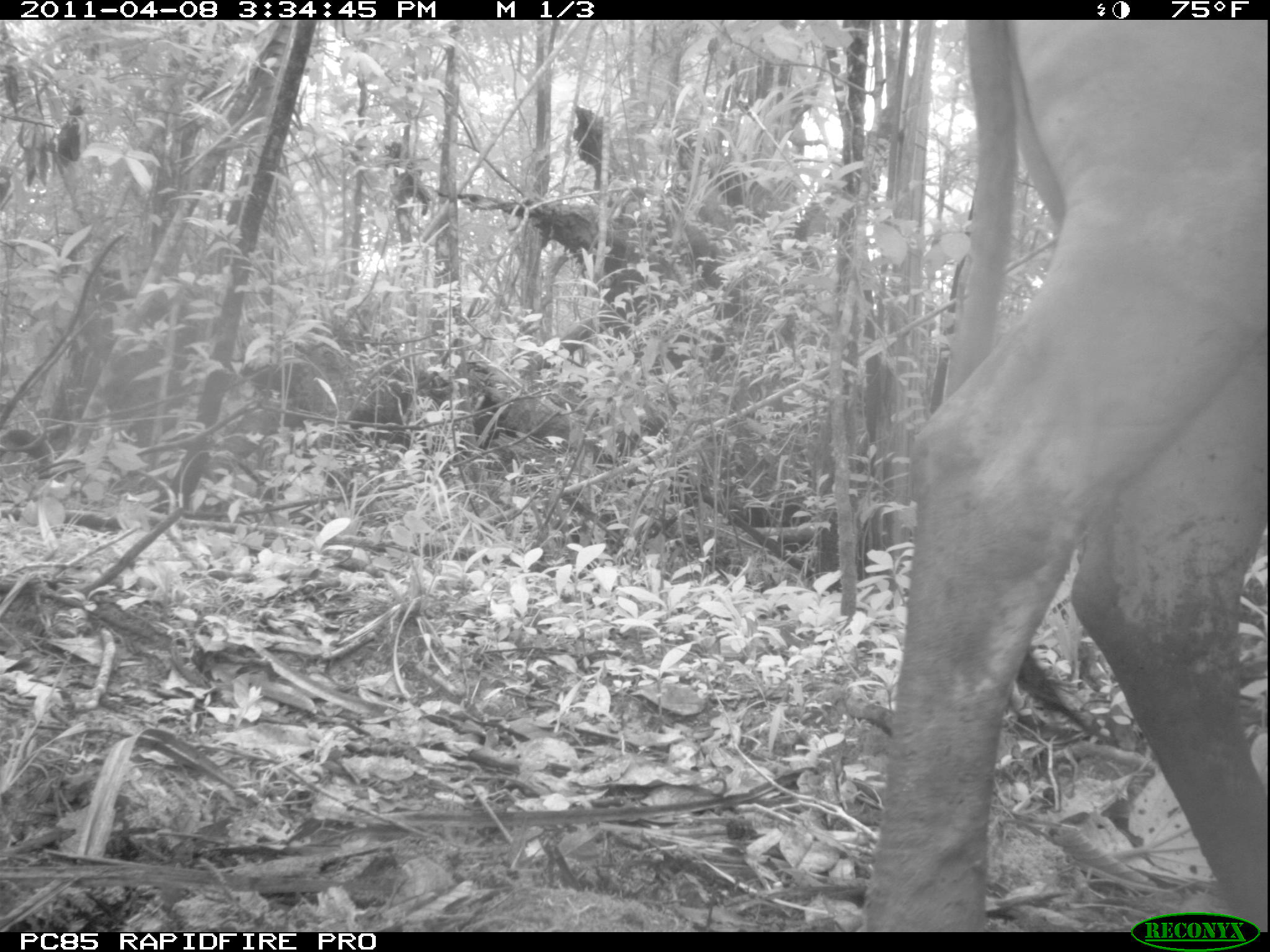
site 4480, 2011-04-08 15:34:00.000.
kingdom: Animalia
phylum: Chordata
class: Mammalia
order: Artiodactyla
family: Bovidae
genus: Bos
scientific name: Bos taurus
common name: domestic cattle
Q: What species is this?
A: Bos taurus (domestic cattle).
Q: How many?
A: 2.